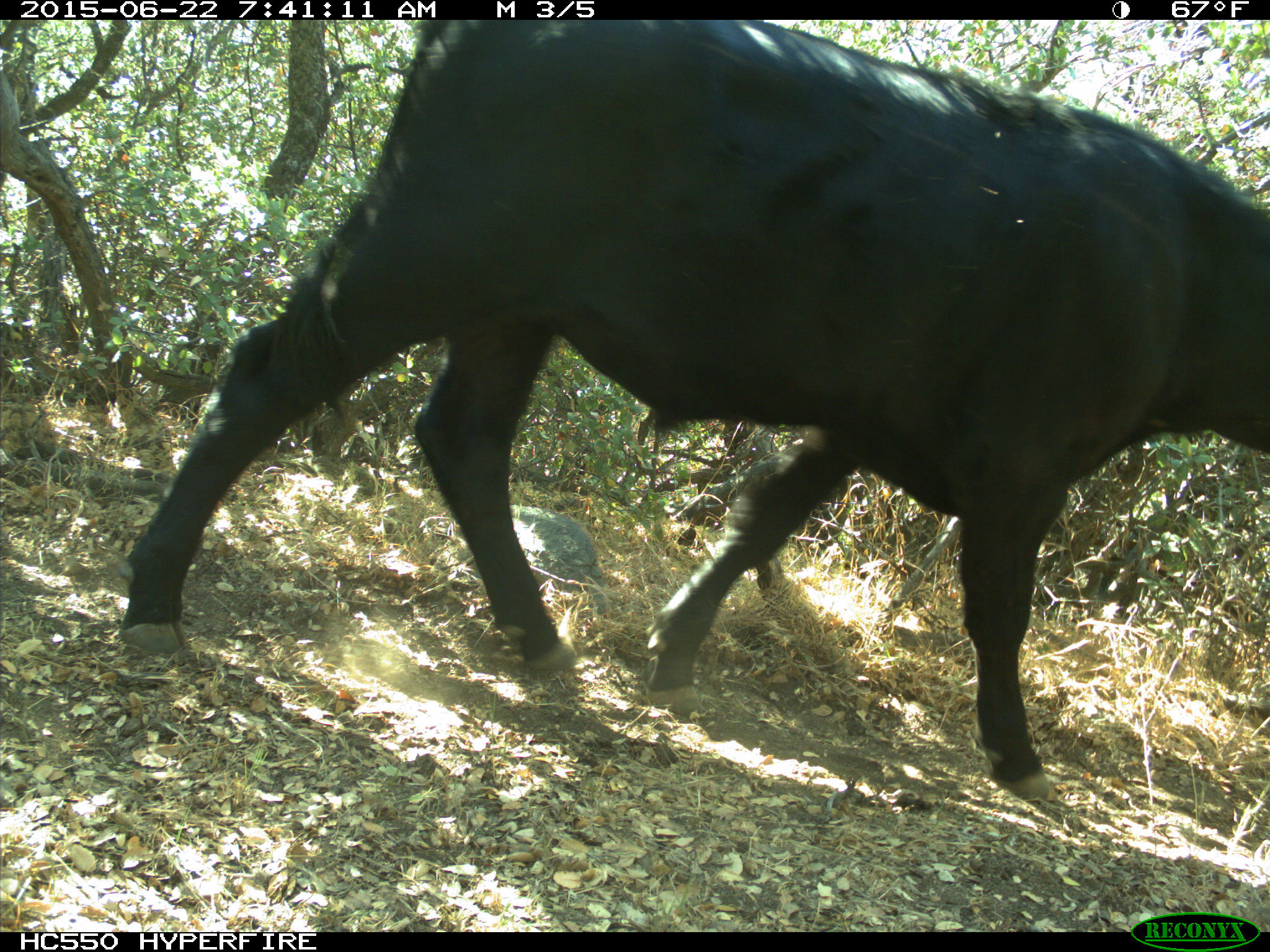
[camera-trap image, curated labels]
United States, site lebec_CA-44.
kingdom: Animalia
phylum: Chordata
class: Mammalia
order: Artiodactyla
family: Bovidae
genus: Bos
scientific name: Bos taurus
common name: domestic cow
Bos taurus (domestic cow).